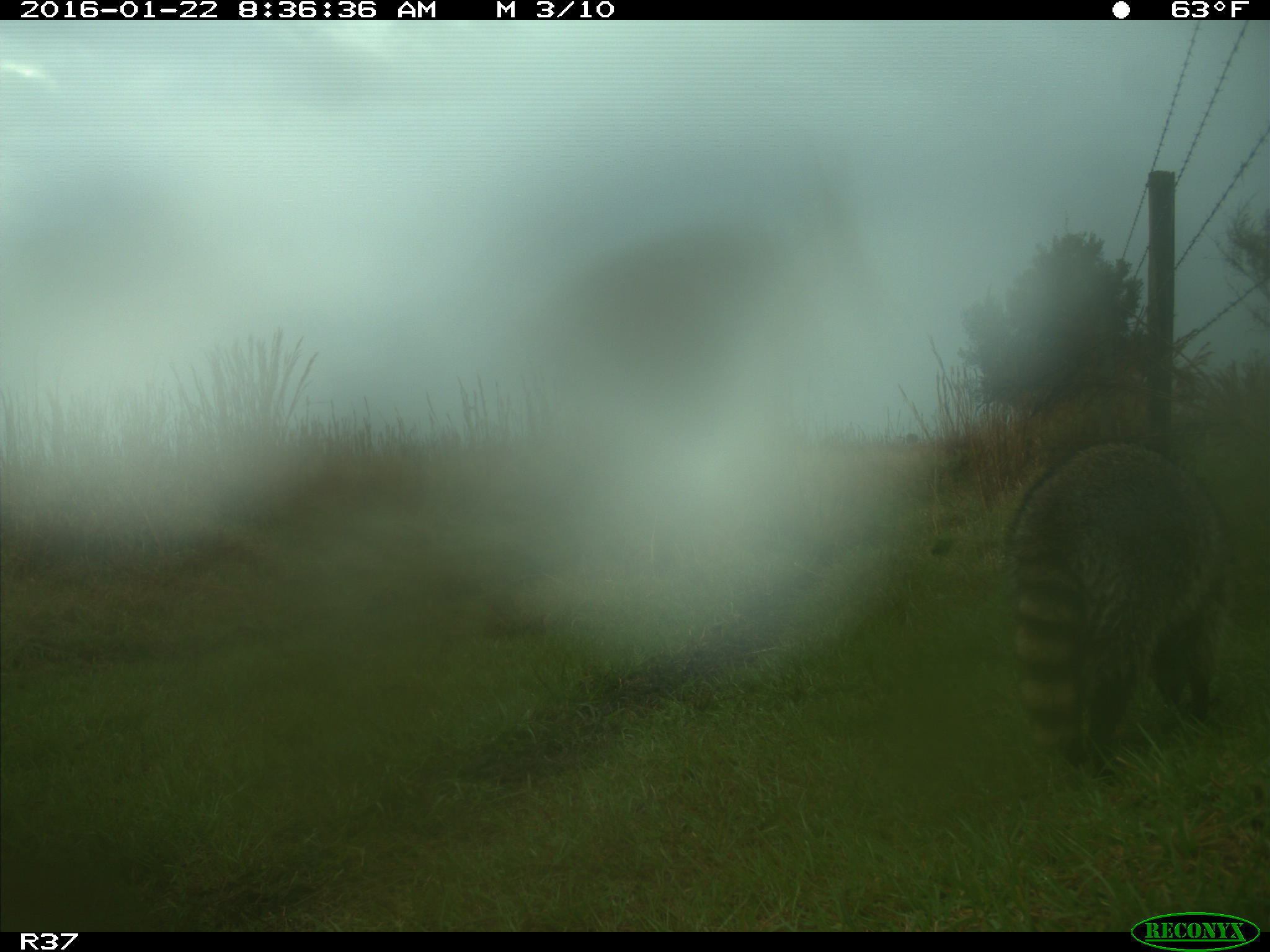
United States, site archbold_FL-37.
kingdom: Animalia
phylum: Chordata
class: Mammalia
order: Carnivora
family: Procyonidae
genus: Procyon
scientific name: Procyon lotor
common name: common raccoon